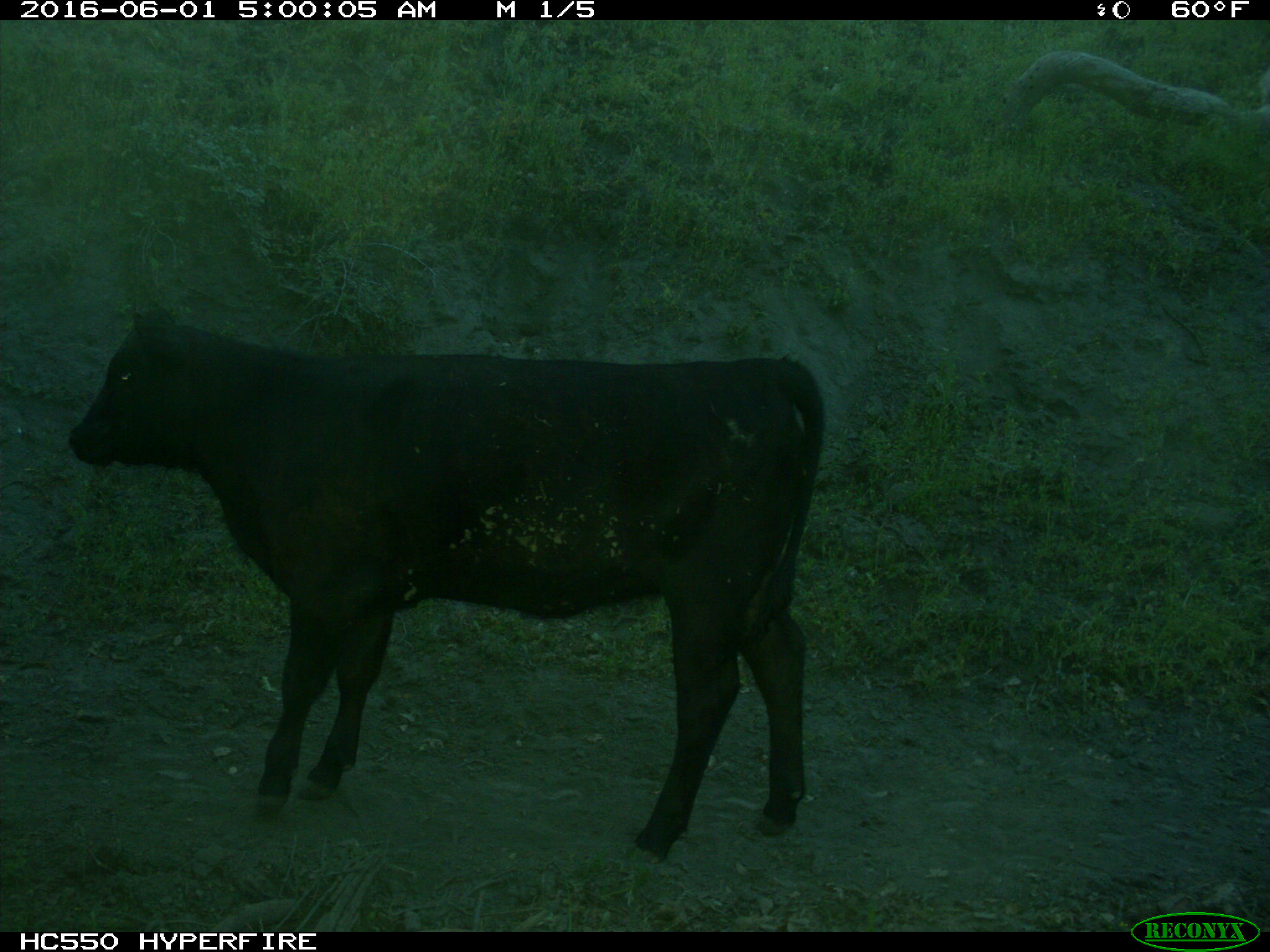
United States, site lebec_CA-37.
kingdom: Animalia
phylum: Chordata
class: Mammalia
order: Artiodactyla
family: Bovidae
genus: Bos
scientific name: Bos taurus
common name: domestic cow